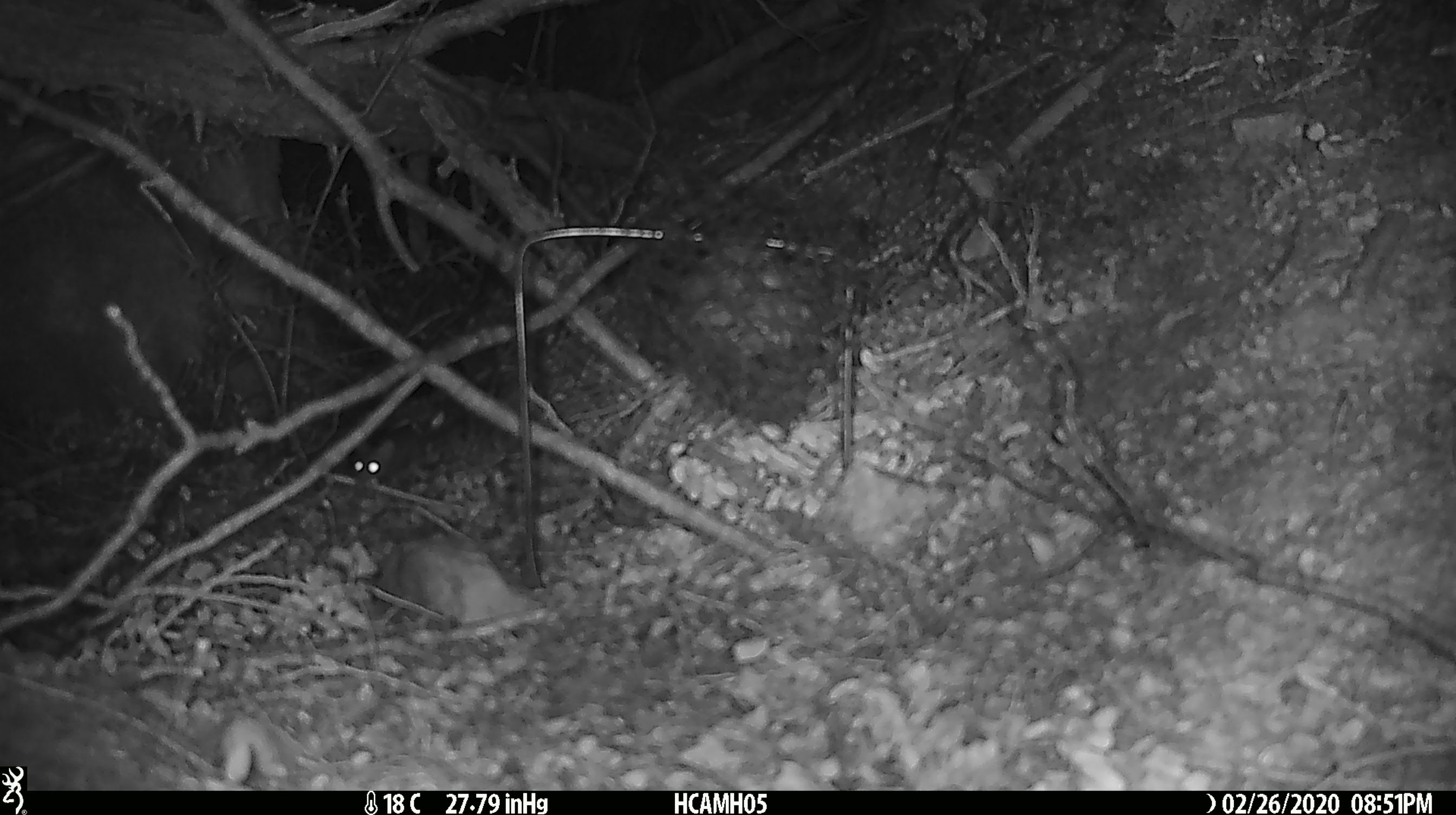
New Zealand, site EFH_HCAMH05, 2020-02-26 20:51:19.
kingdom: Animalia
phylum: Chordata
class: Mammalia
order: Rodentia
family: Muridae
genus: Mus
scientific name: Mus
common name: mouse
Mouse (Mus).